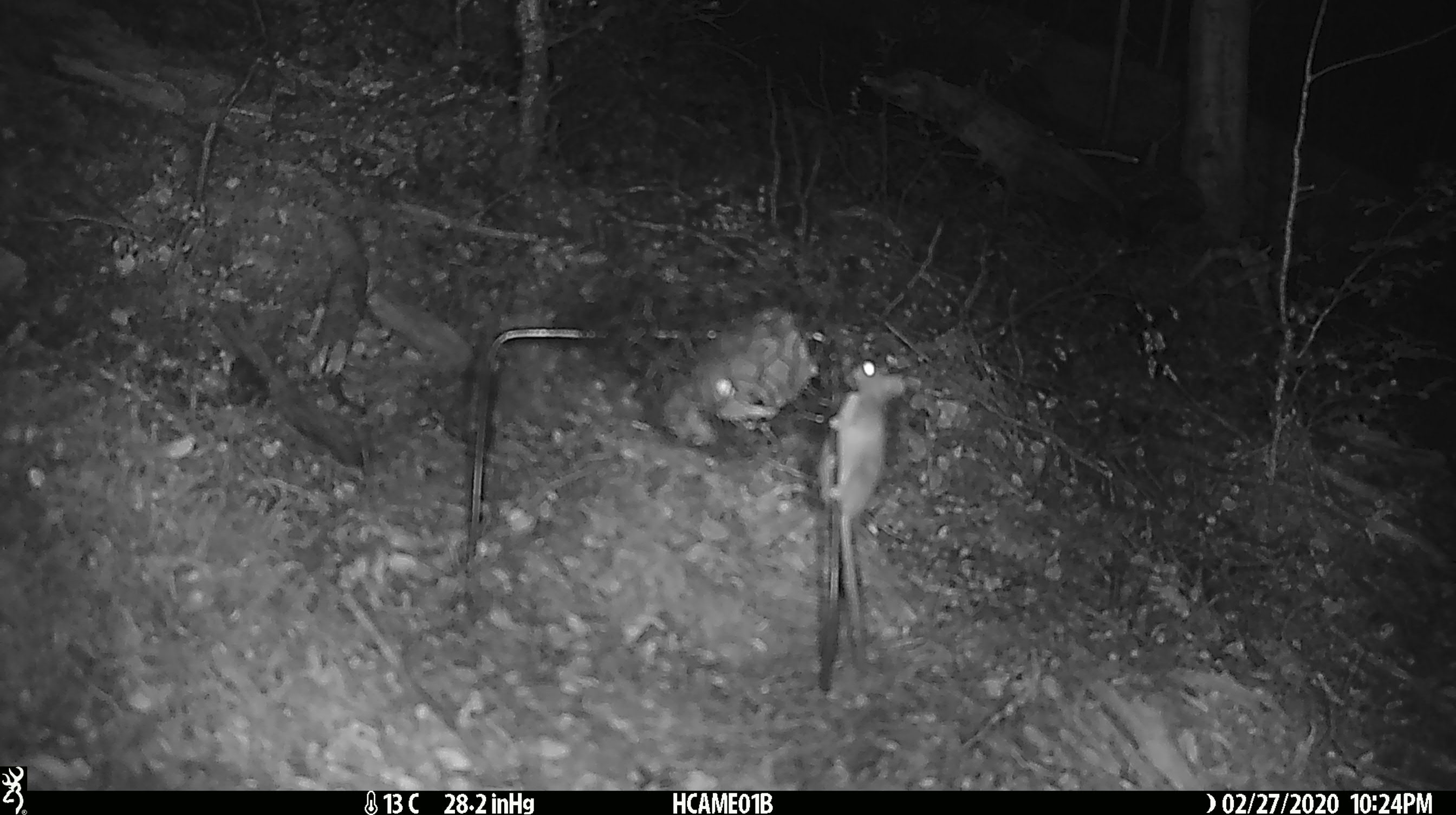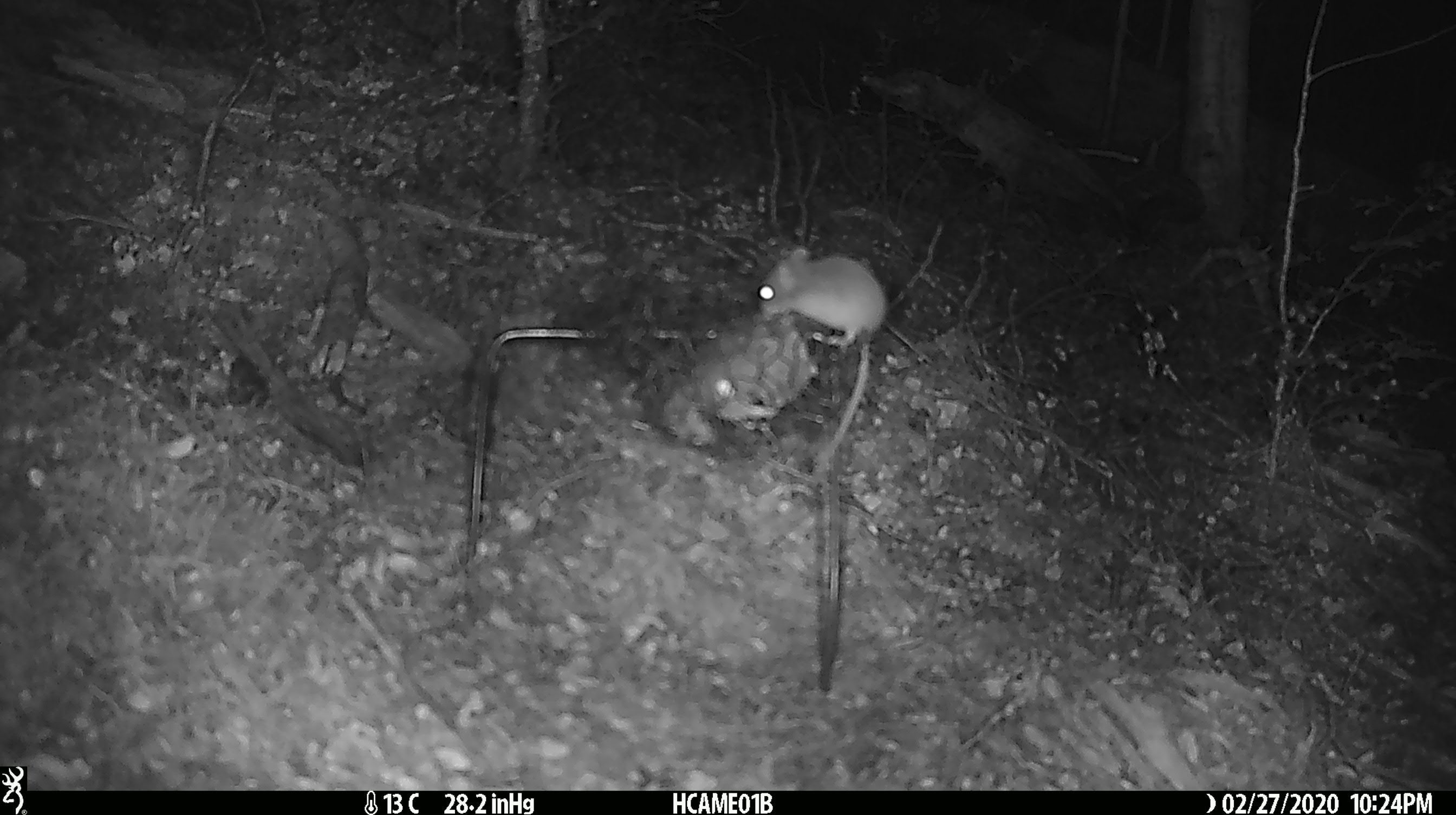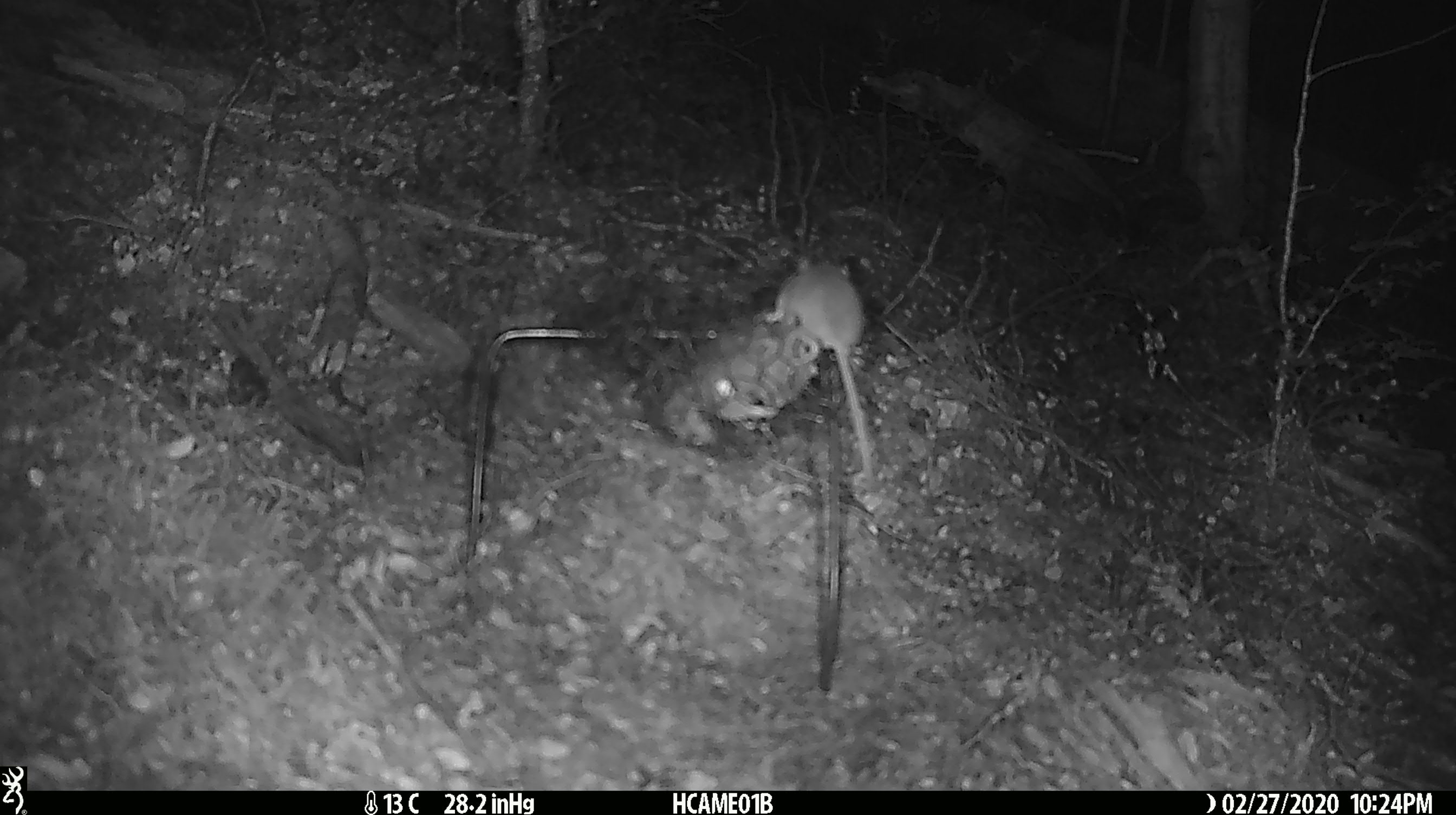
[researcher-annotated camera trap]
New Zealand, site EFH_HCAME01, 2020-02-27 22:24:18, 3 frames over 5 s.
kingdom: Animalia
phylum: Chordata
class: Mammalia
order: Rodentia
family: Muridae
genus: Mus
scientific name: Mus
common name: mouse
Mouse (Mus).